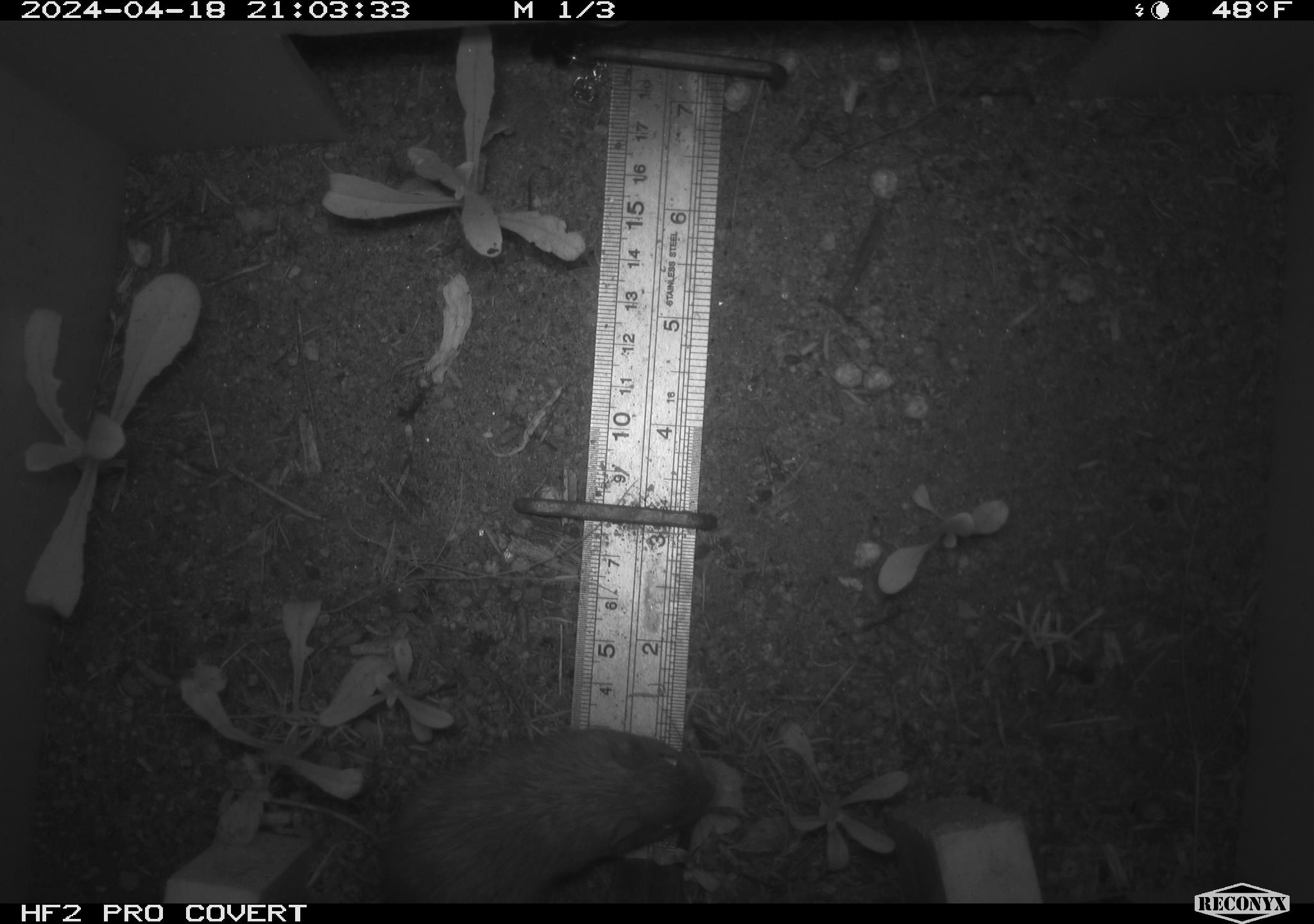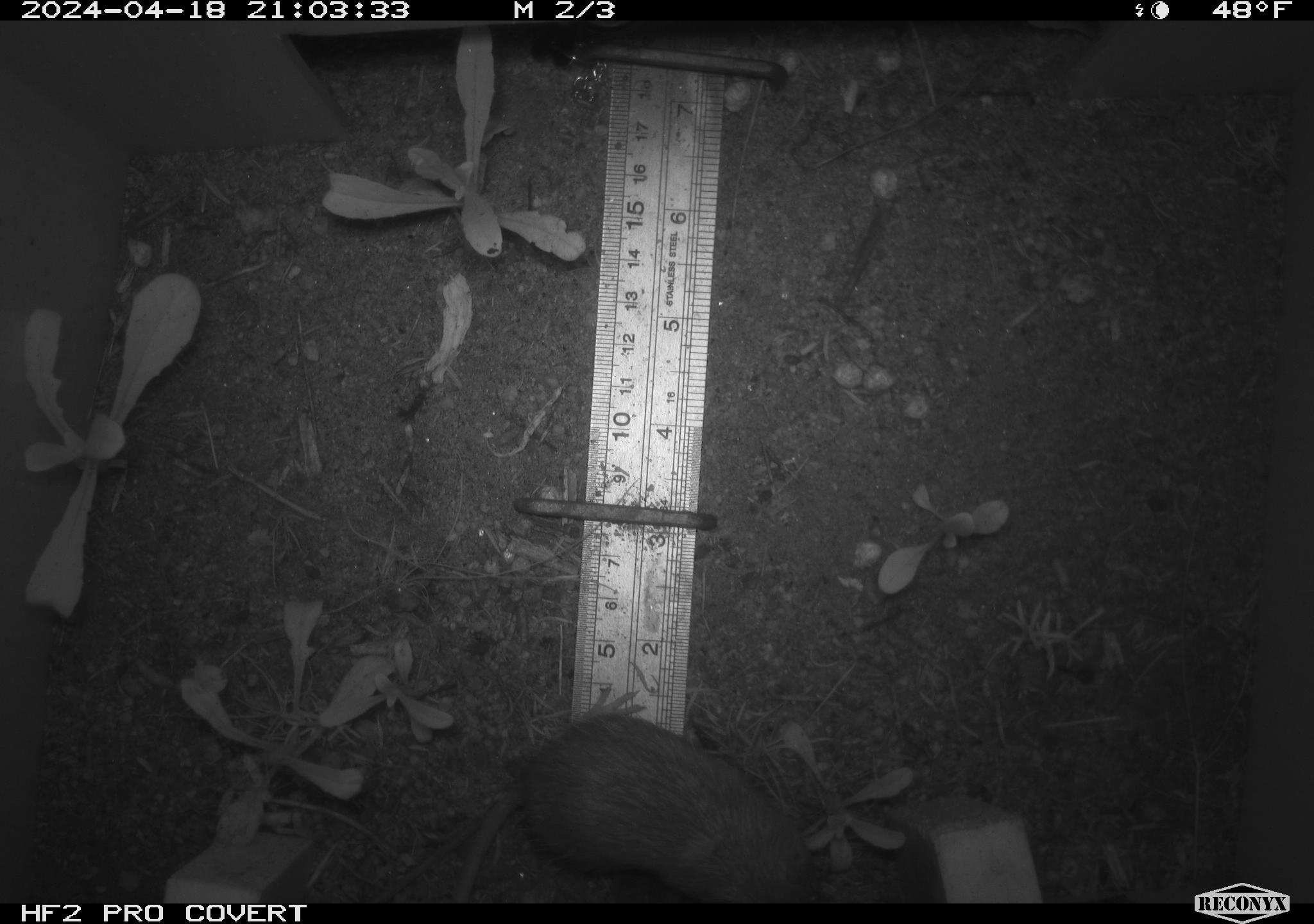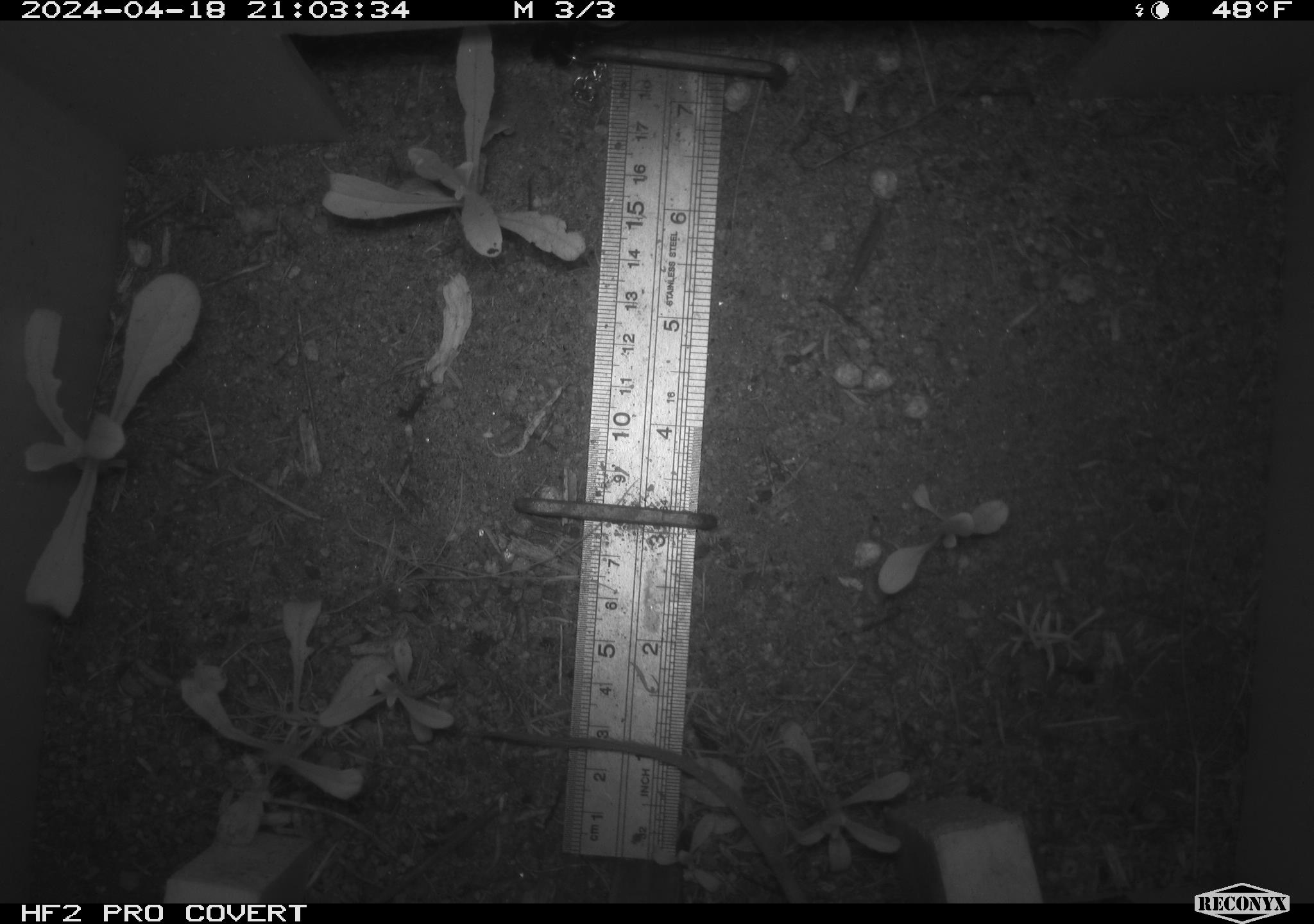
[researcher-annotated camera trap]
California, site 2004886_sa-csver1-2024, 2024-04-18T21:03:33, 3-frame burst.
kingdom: Animalia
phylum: Chordata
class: Mammalia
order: Rodentia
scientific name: Rodentia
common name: rodent